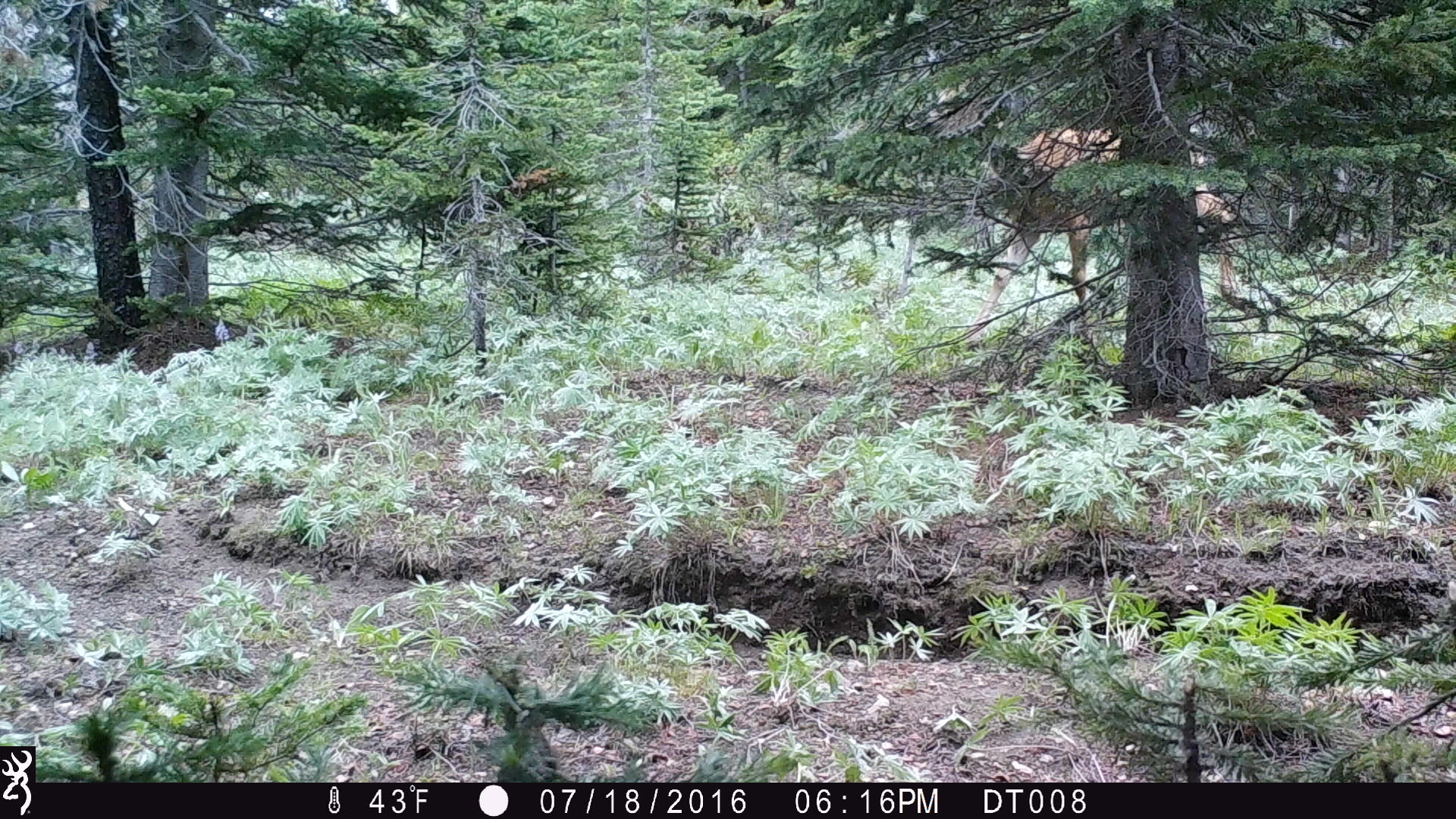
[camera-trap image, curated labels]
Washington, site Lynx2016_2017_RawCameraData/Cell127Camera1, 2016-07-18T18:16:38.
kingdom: Animalia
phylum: Chordata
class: Mammalia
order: Artiodactyla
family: Cervidae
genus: Odocoileus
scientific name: Odocoileus hemionus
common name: mule deer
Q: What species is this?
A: Odocoileus hemionus (mule deer).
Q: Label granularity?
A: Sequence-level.